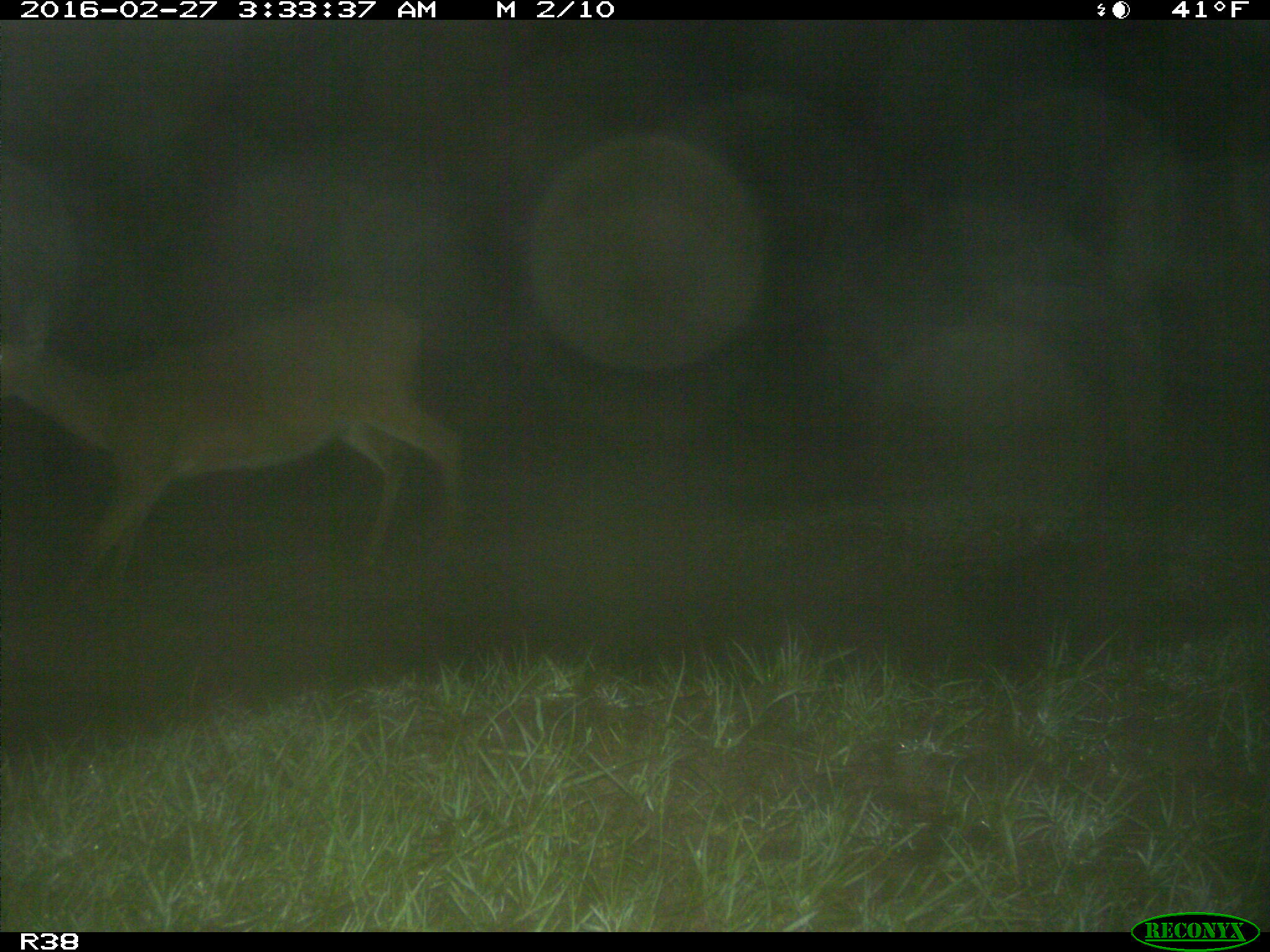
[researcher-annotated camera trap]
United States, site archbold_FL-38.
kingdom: Animalia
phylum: Chordata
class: Mammalia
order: Artiodactyla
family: Cervidae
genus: Odocoileus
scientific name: Odocoileus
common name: deer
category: unidentified deer